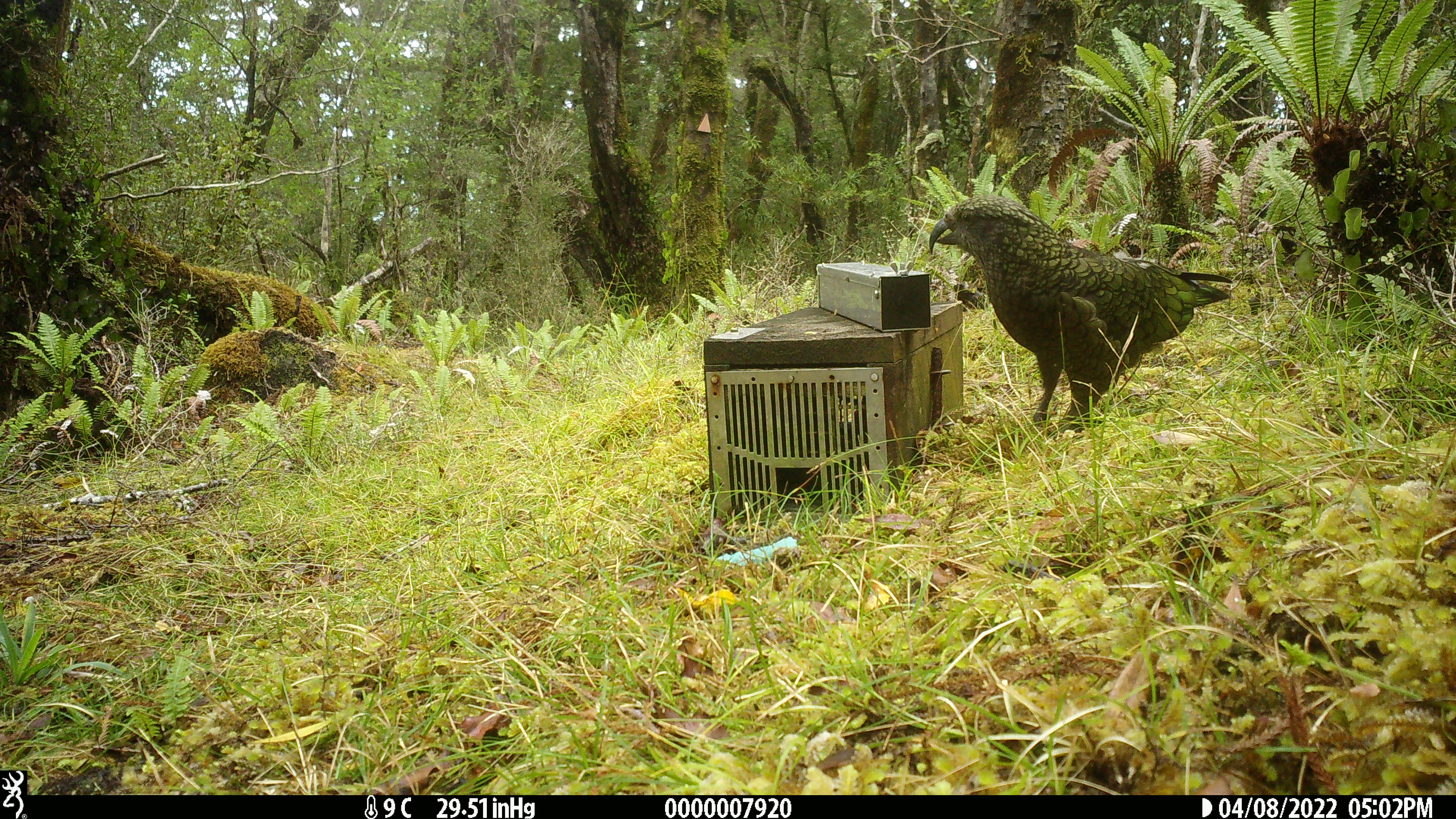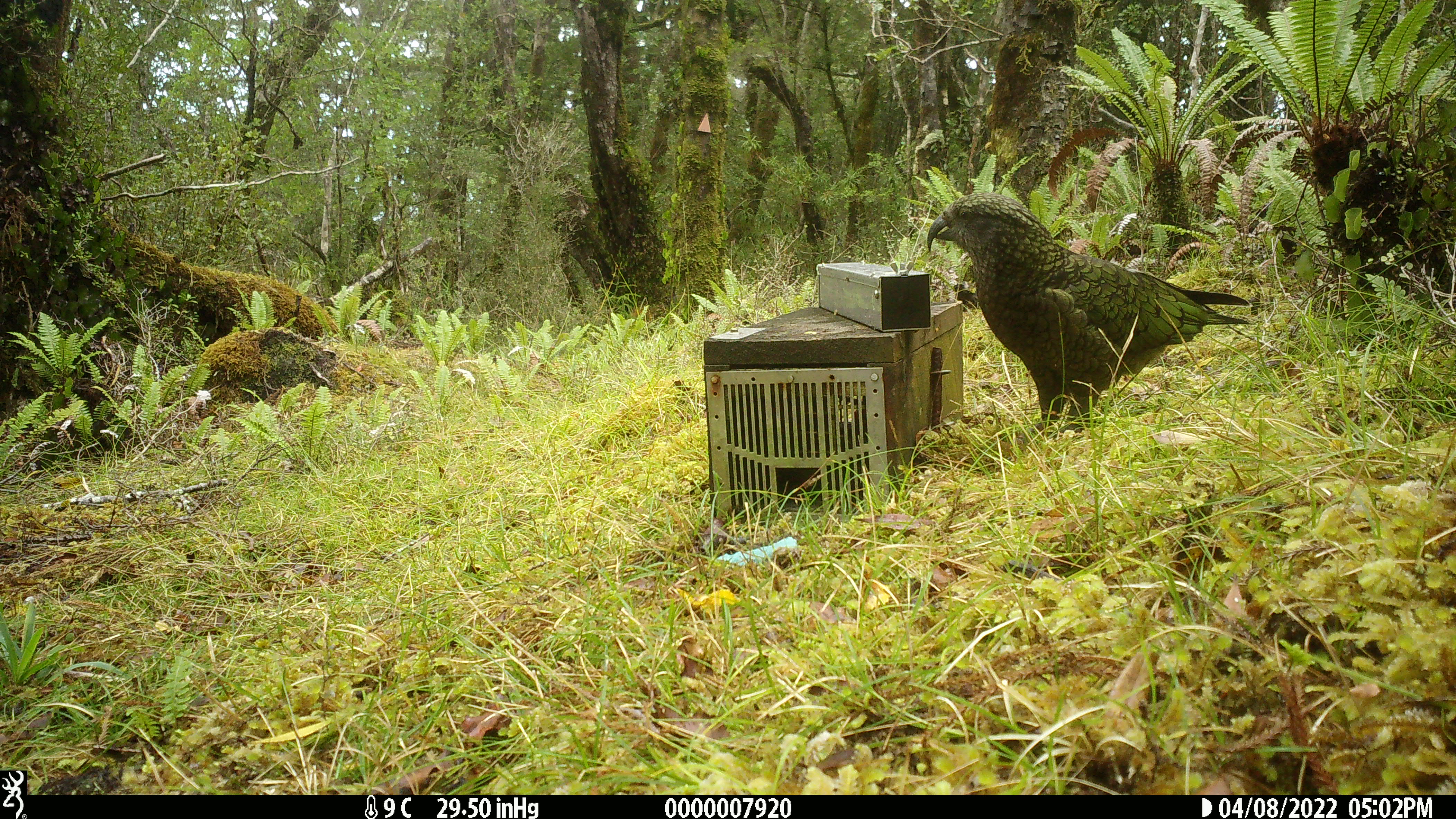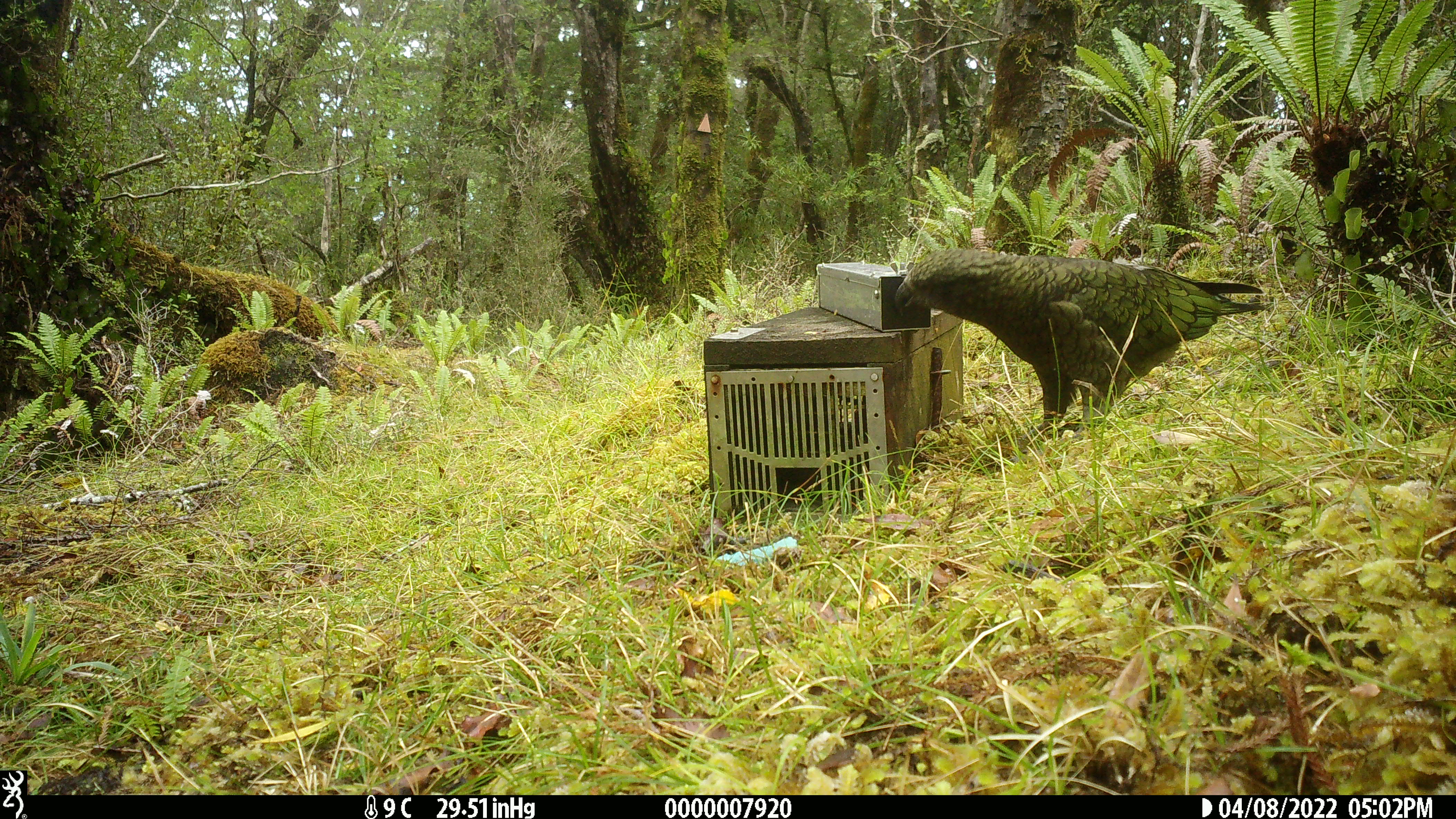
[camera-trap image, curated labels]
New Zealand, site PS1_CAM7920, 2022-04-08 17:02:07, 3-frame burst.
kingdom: Animalia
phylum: Chordata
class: Aves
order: Psittaciformes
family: Strigopidae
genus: Nestor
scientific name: Nestor notabilis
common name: kea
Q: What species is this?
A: Kea (Nestor notabilis).